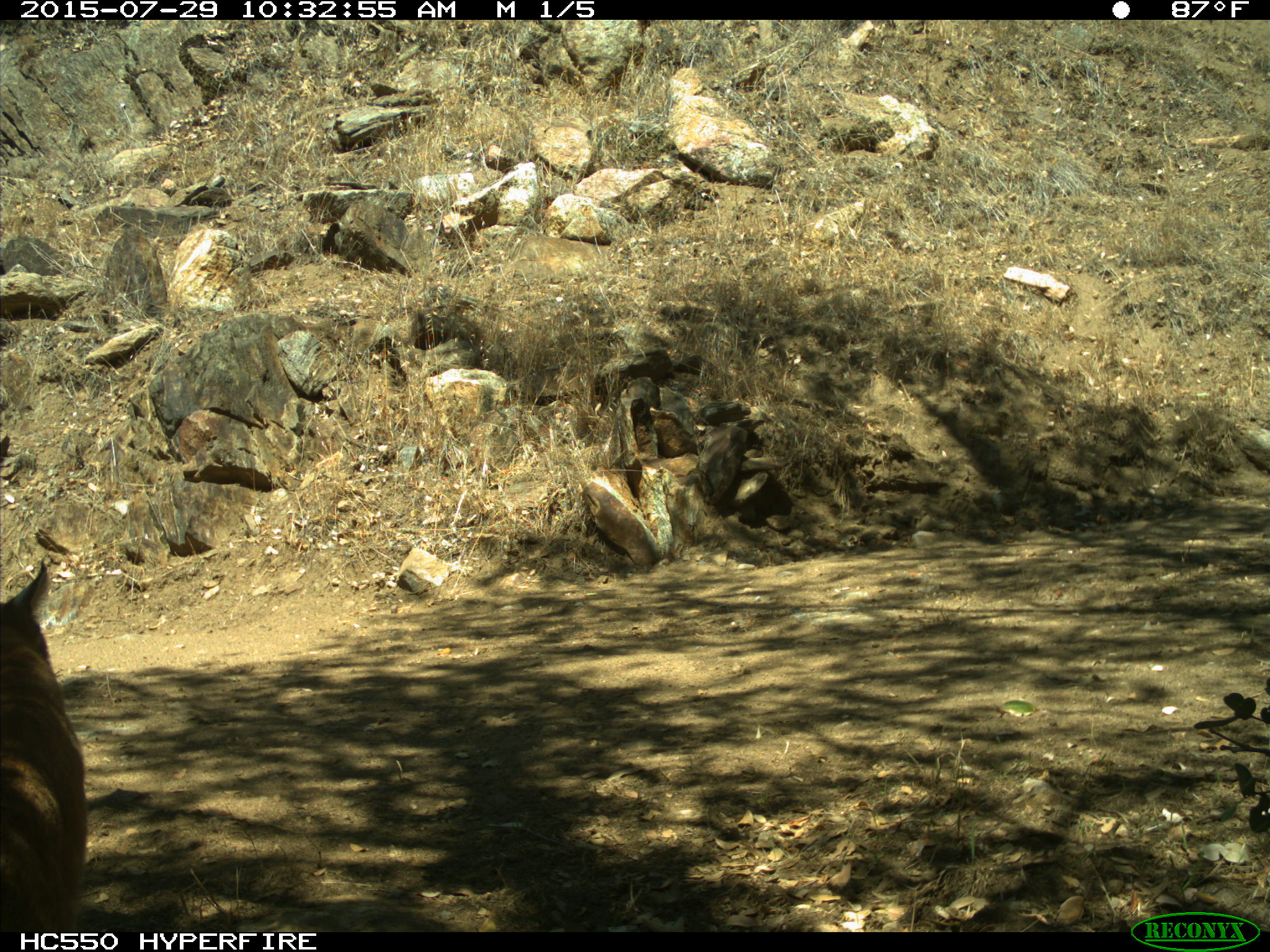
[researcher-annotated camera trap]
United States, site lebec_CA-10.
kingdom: Animalia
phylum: Chordata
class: Mammalia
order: Carnivora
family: Felidae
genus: Lynx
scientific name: Lynx rufus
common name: bobcat